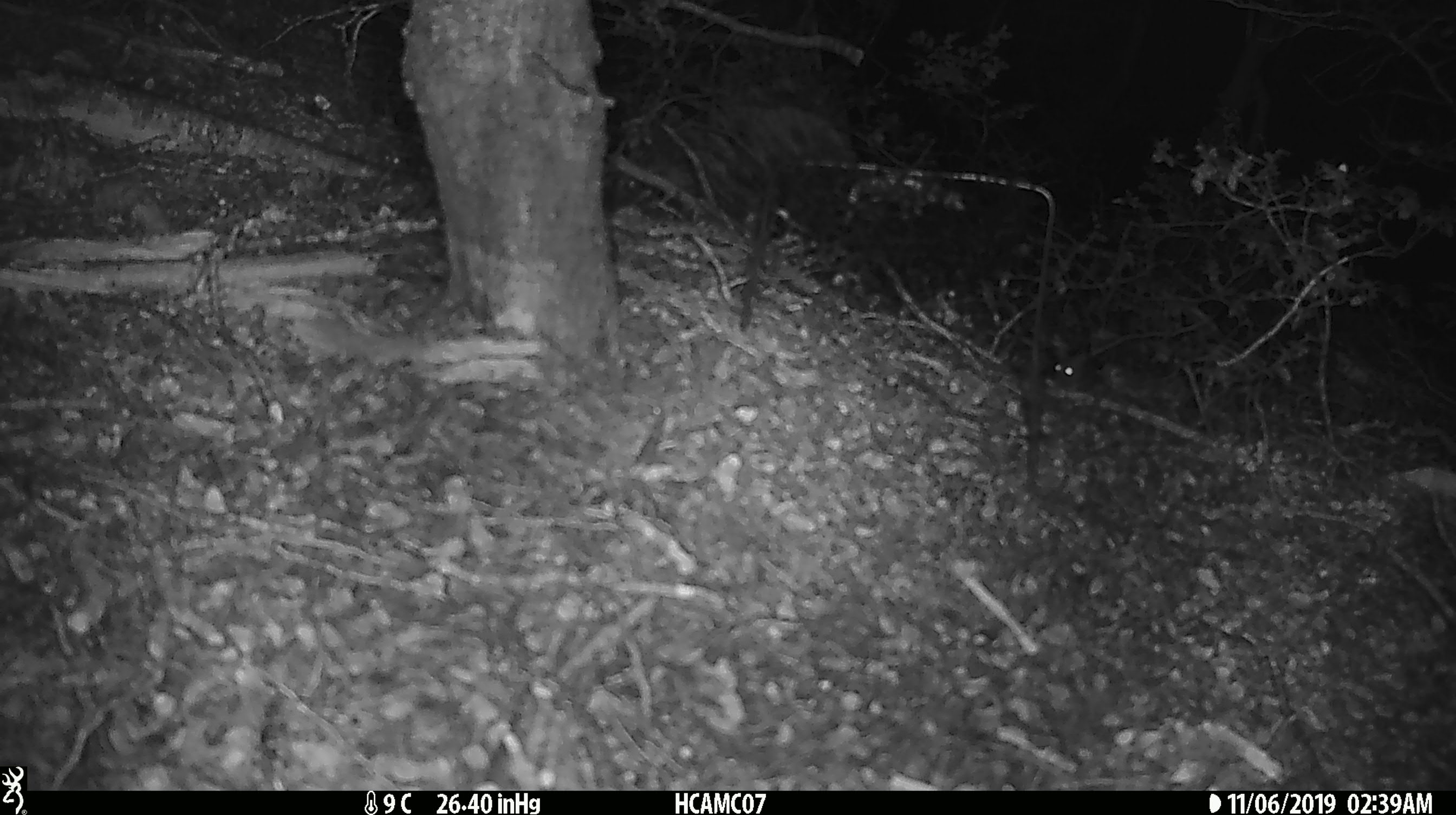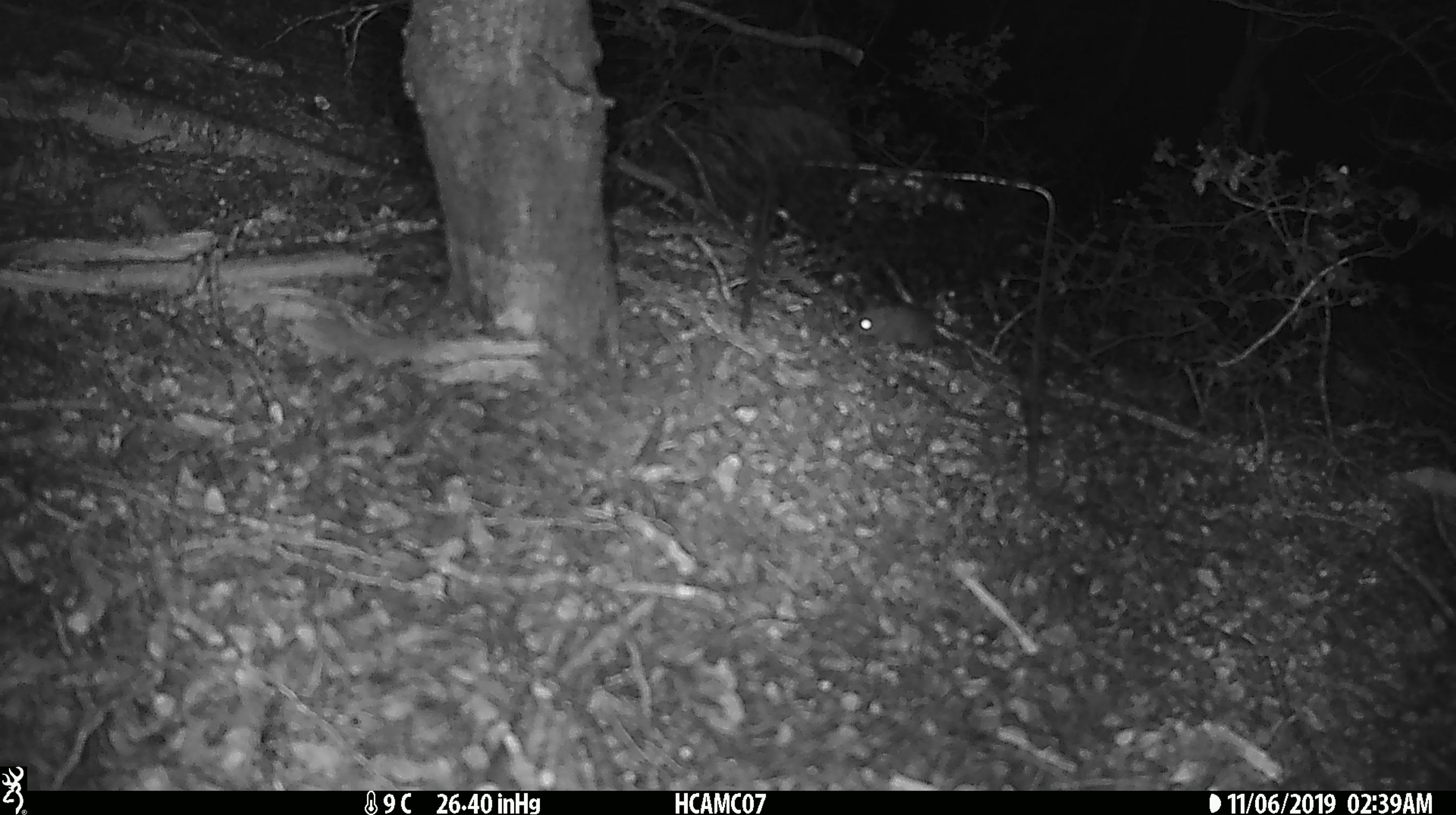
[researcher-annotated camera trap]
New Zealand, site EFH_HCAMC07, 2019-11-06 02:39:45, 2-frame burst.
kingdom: Animalia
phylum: Chordata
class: Mammalia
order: Rodentia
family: Muridae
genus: Mus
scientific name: Mus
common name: mouse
Mouse (Mus).